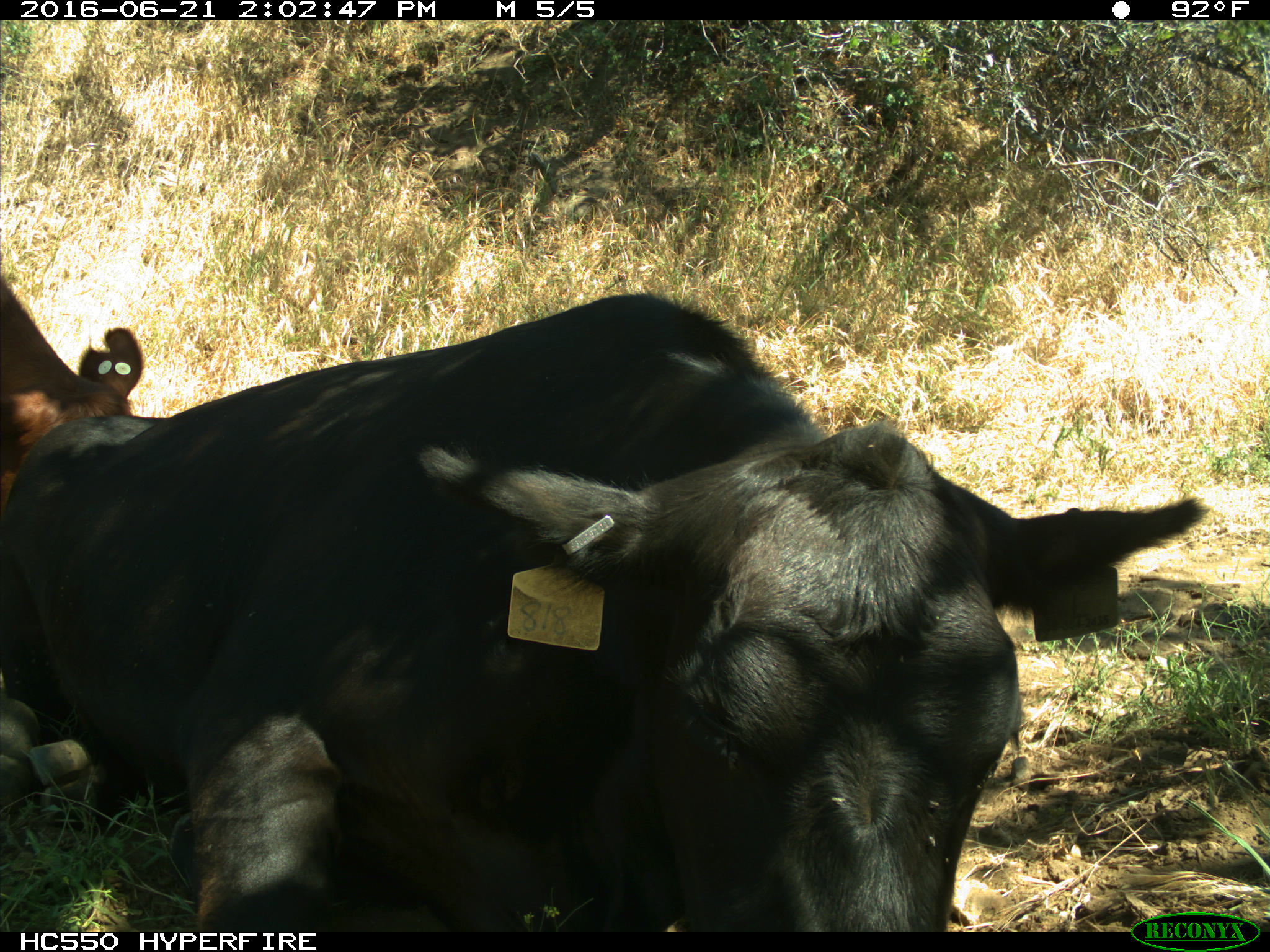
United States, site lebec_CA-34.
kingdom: Animalia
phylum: Chordata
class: Mammalia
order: Artiodactyla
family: Bovidae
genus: Bos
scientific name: Bos taurus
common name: domestic cow